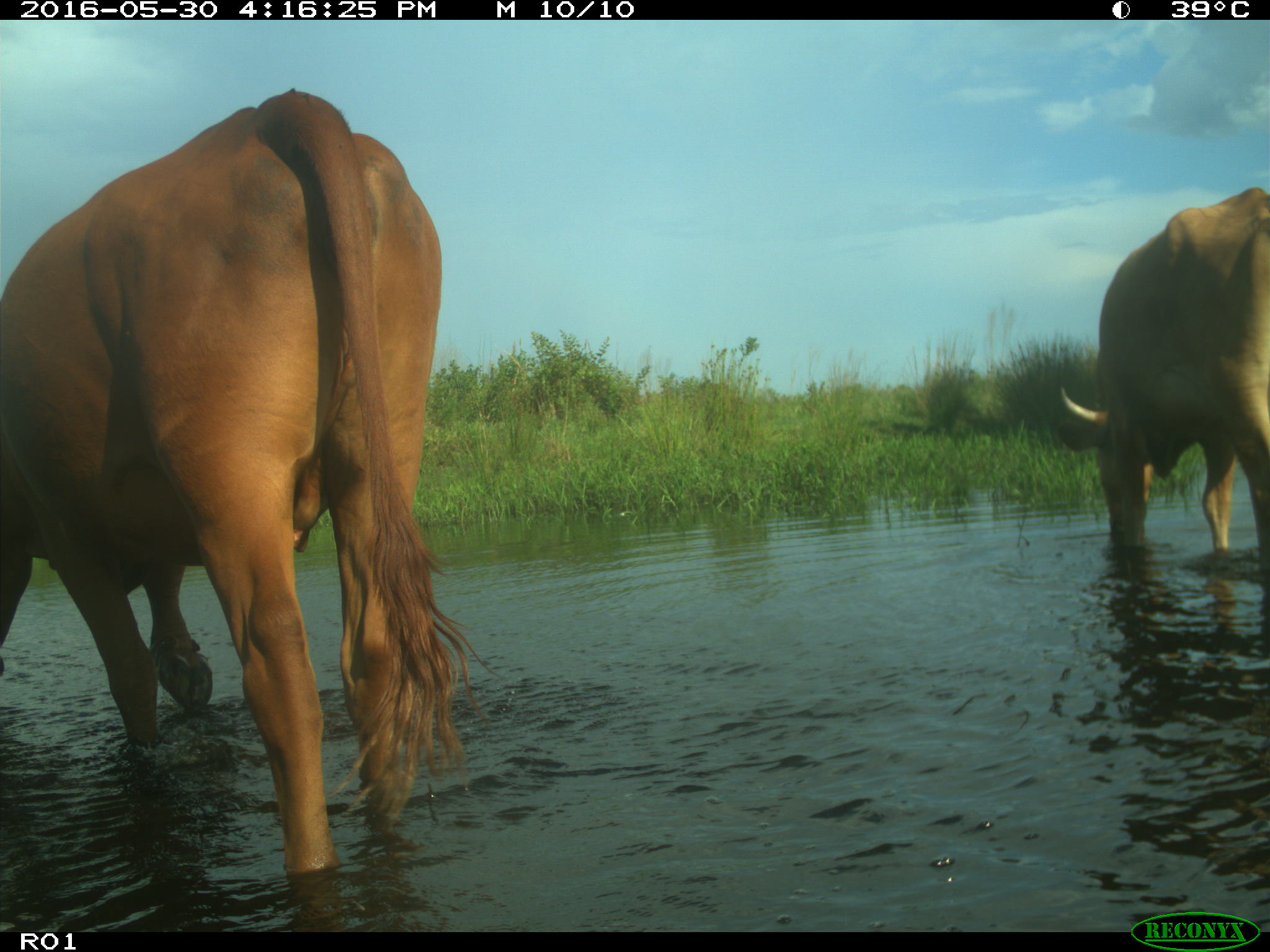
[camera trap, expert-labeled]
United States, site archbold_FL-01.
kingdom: Animalia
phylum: Chordata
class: Mammalia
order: Artiodactyla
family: Bovidae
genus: Bos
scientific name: Bos taurus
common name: domestic cow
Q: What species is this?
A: Bos taurus (domestic cow).